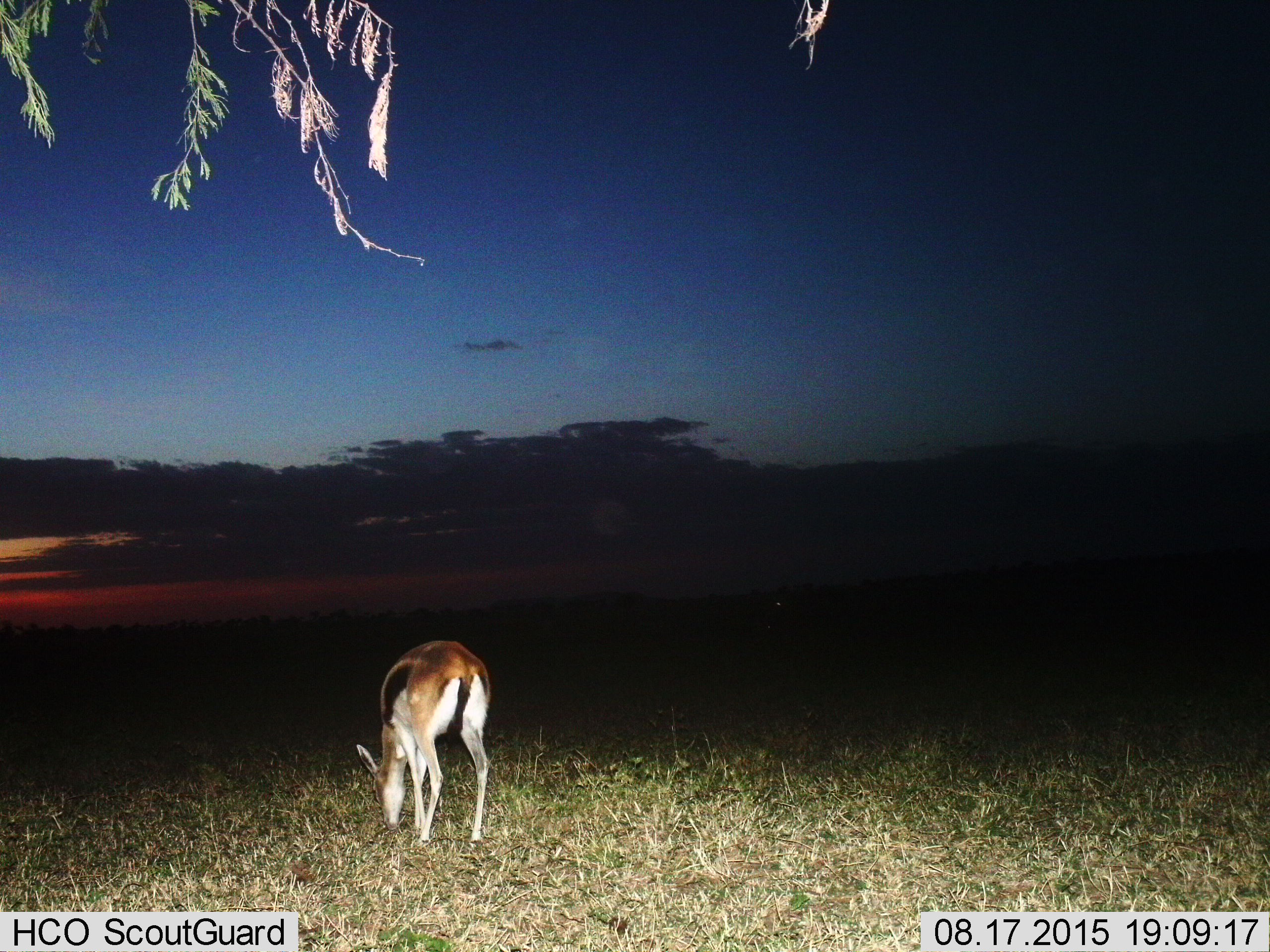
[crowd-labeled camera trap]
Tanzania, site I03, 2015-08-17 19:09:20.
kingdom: Animalia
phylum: Chordata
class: Mammalia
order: Artiodactyla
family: Bovidae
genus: Eudorcas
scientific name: Eudorcas thomsonii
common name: thomson's gazelle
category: gazellethomsons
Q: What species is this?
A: Gazellethomsons (thomson's gazelle) (Eudorcas thomsonii).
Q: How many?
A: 1.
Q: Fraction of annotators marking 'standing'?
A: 33%.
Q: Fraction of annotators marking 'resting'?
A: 0%.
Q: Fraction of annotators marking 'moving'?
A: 0%.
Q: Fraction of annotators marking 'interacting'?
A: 0%.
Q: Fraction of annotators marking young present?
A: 0%.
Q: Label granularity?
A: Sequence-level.